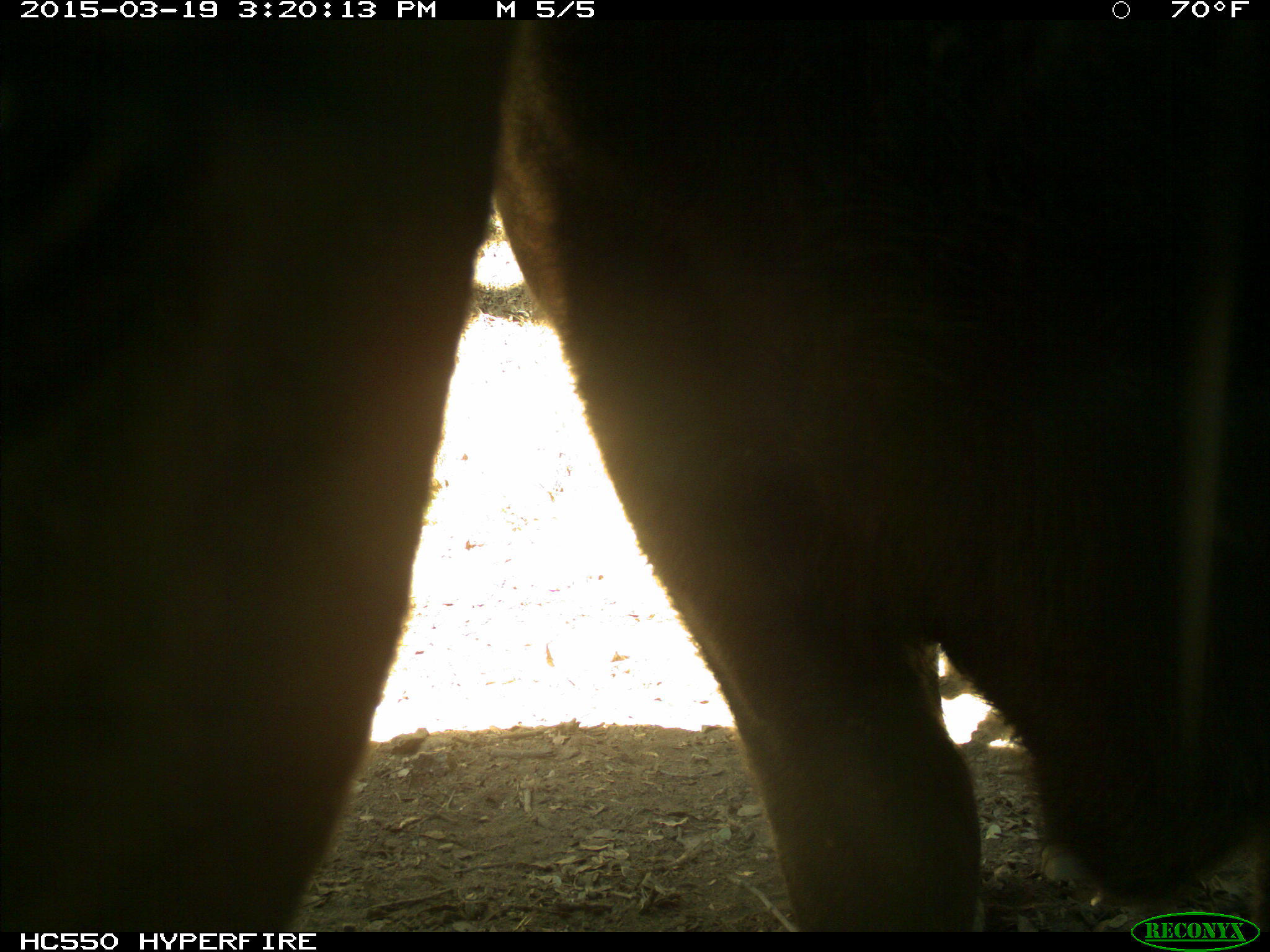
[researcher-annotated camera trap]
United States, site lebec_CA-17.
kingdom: Animalia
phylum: Chordata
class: Mammalia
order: Artiodactyla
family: Bovidae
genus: Bos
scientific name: Bos taurus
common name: domestic cow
Bos taurus (domestic cow).